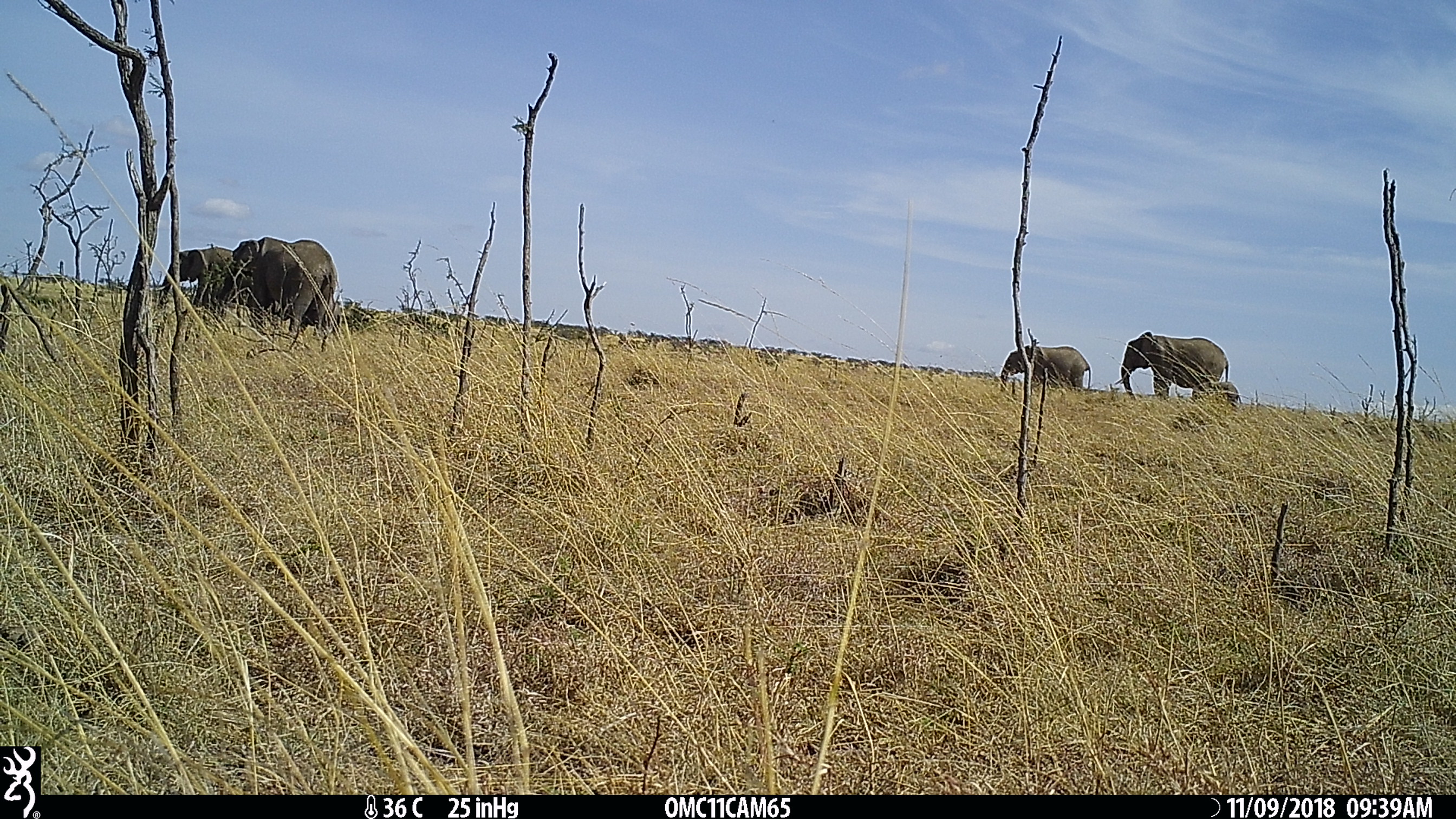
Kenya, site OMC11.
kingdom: Animalia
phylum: Chordata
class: Mammalia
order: Proboscidea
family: Elephantidae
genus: Loxodonta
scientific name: Loxodonta africana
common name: elephant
Elephant (Loxodonta africana).